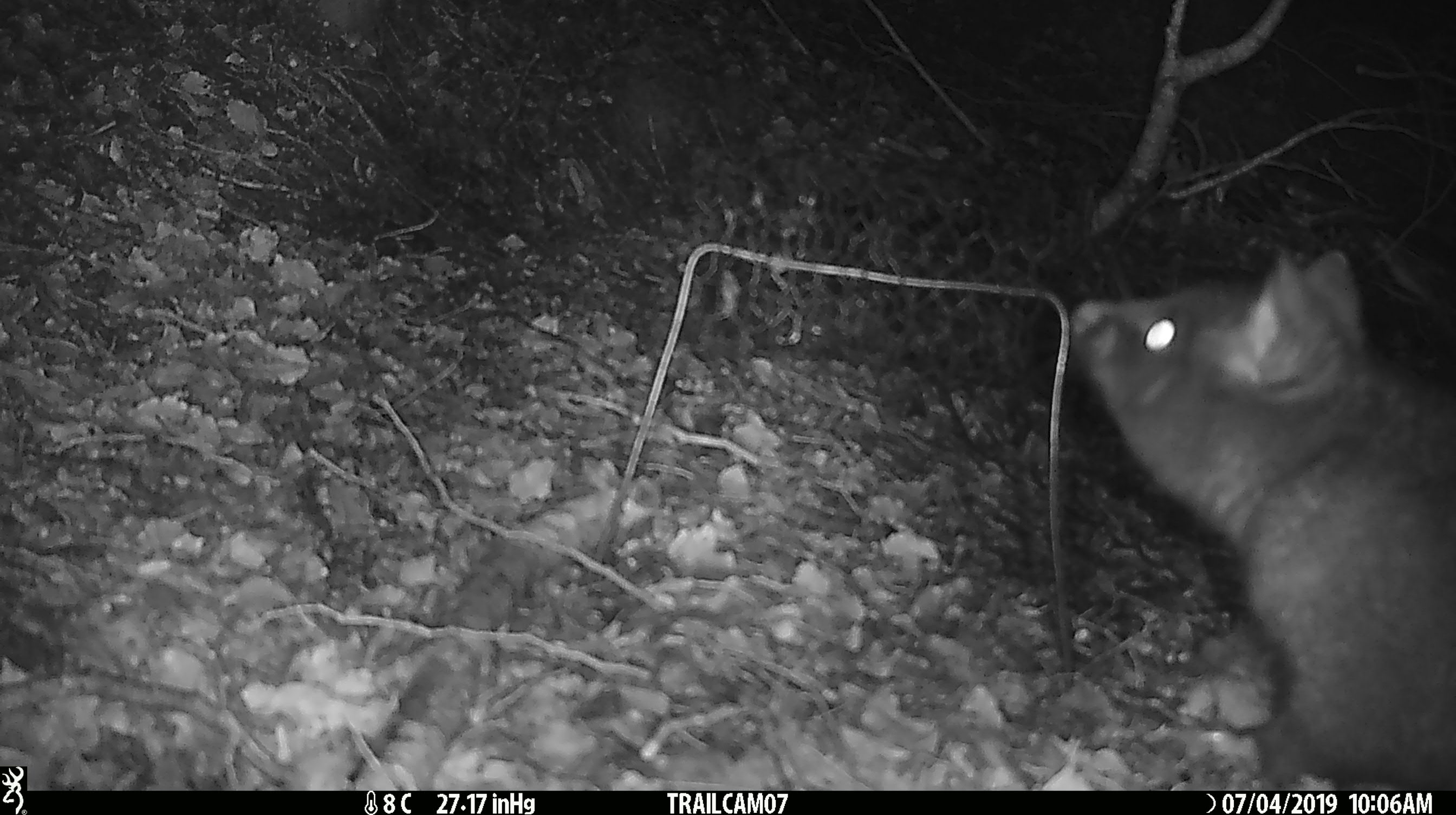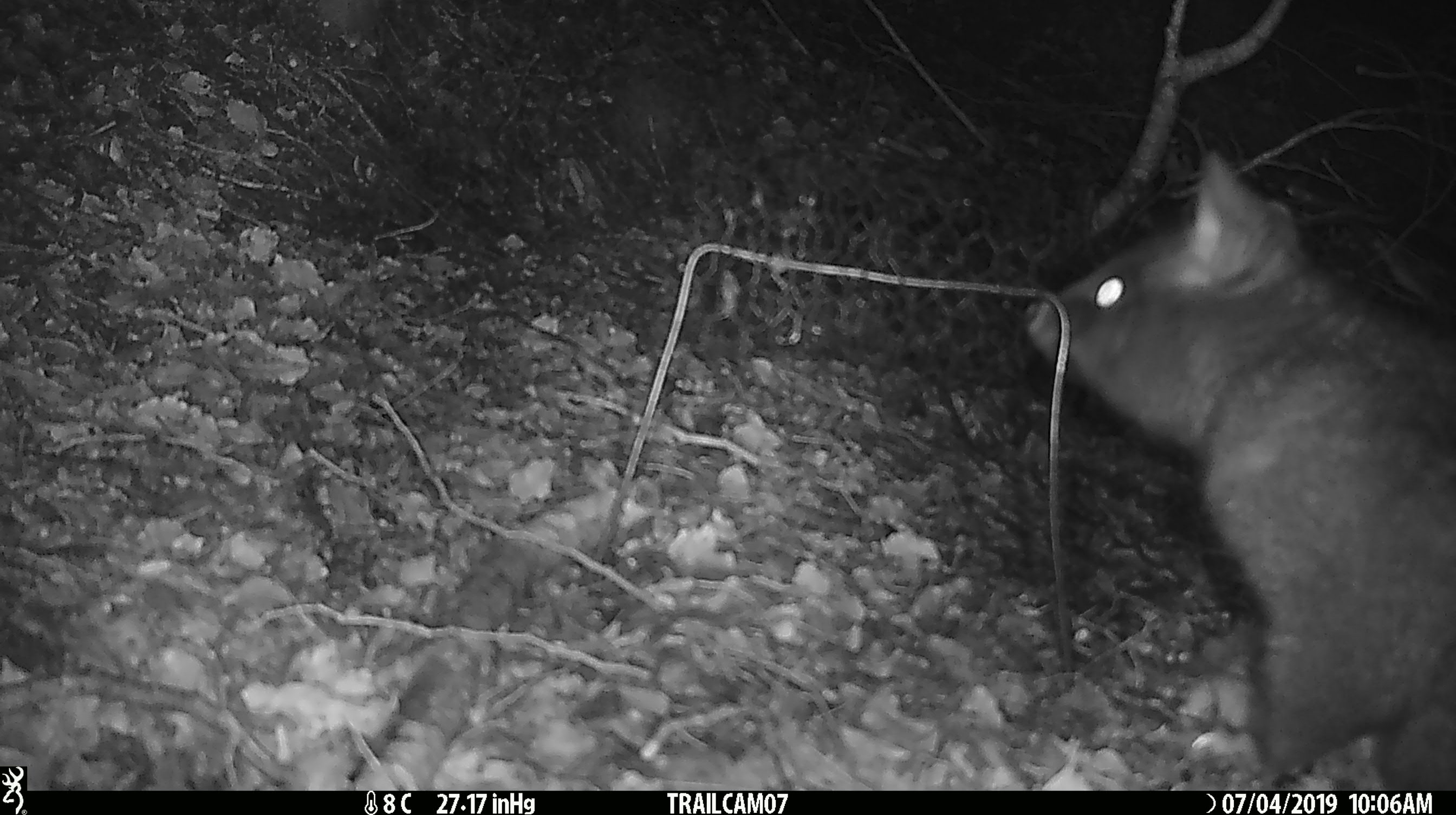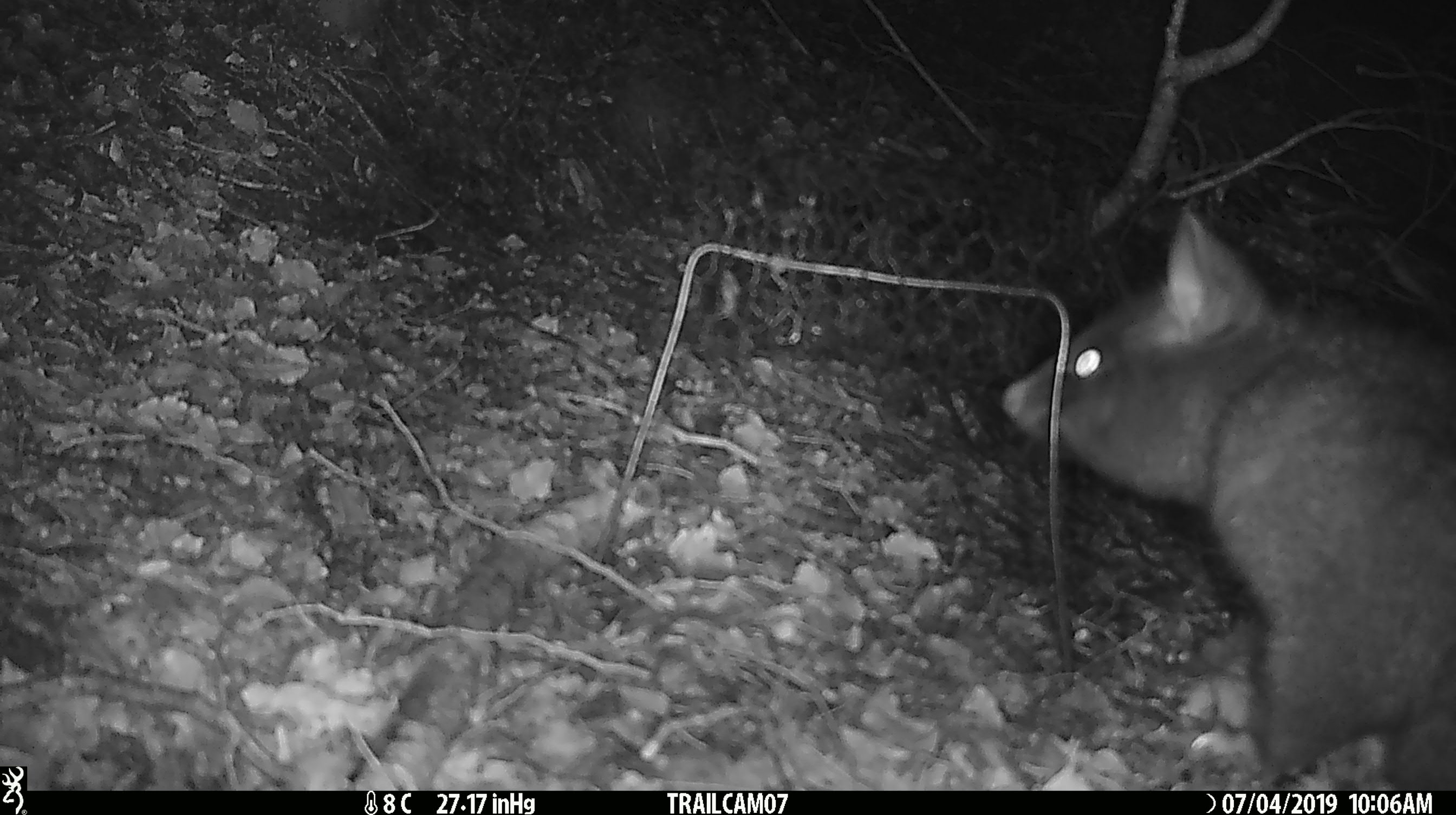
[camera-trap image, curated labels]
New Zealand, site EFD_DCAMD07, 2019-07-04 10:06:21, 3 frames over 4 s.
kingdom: Animalia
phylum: Chordata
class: Mammalia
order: Diprotodontia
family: Phalangeridae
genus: Trichosurus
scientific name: Trichosurus vulpecula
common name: common brushtail possum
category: possum